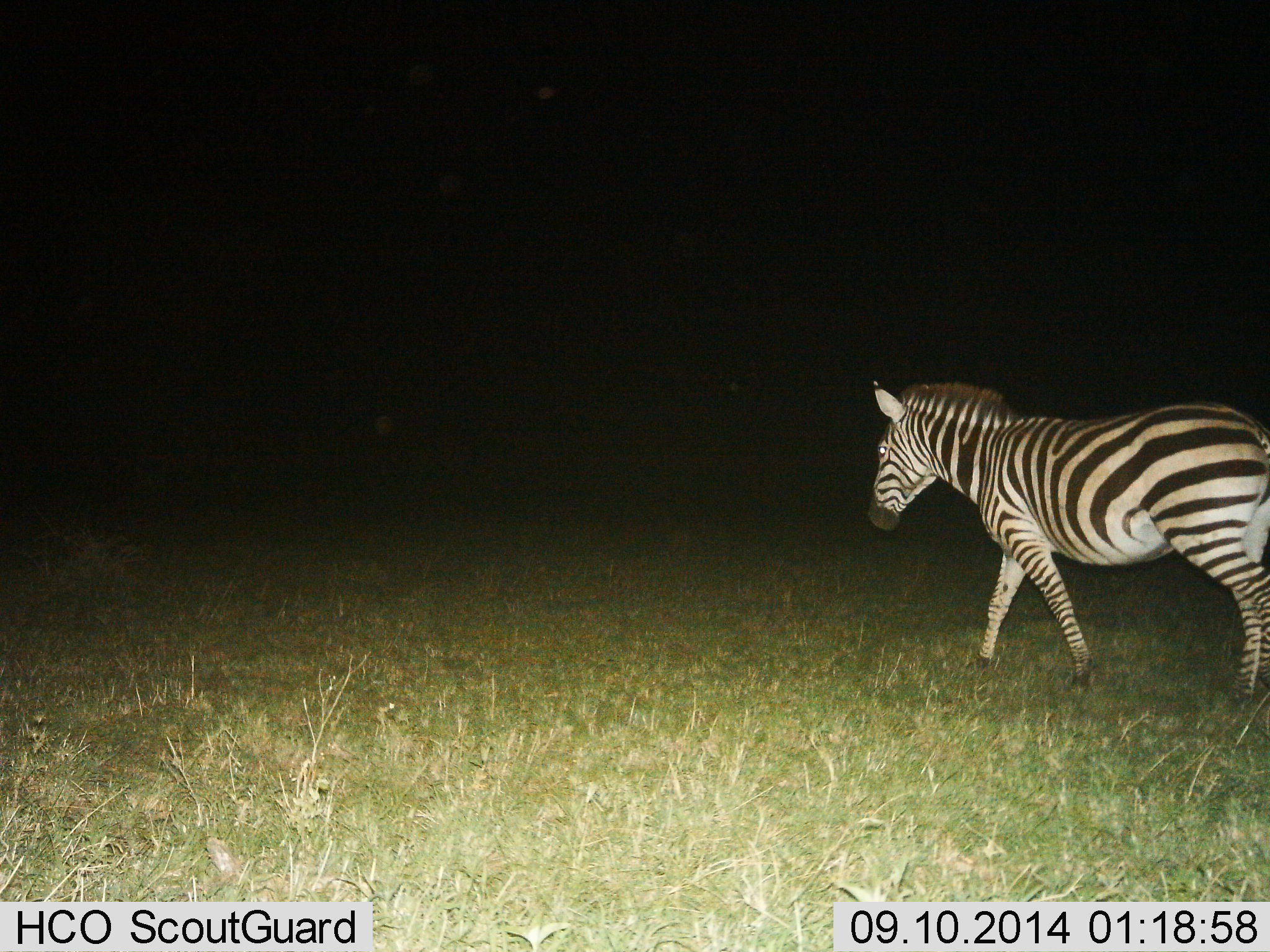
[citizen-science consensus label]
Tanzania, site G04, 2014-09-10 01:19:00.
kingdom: Animalia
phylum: Chordata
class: Mammalia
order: Perissodactyla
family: Equidae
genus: Equus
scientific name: Equus quagga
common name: plains zebra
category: zebra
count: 1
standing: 20%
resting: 0%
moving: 80%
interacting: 0%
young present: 0%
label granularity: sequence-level